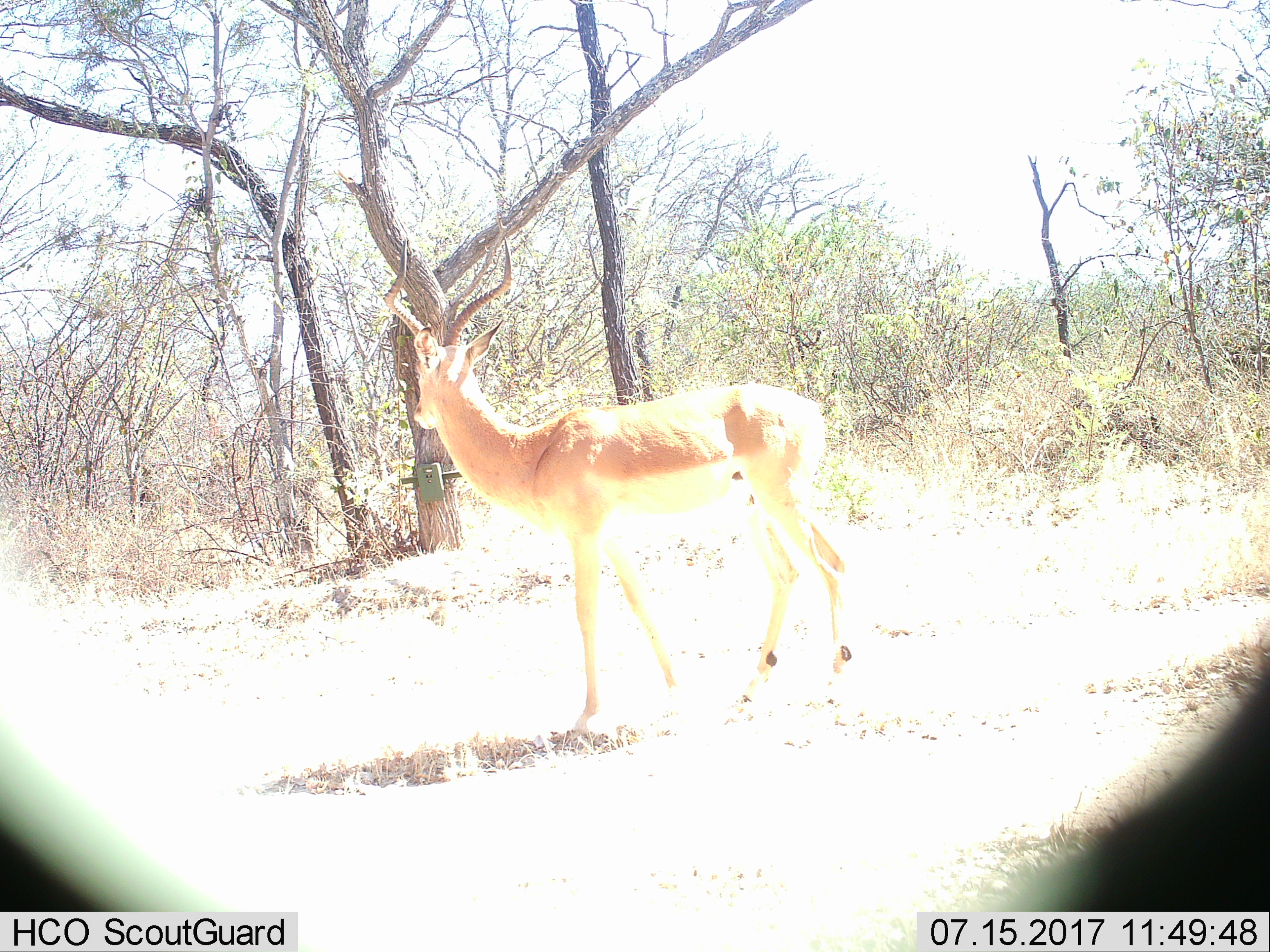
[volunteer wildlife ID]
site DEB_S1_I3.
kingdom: Animalia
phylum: Chordata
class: Mammalia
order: Artiodactyla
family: Bovidae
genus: Aepyceros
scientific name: Aepyceros melampus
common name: impala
Impala (Aepyceros melampus), count 1. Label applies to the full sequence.